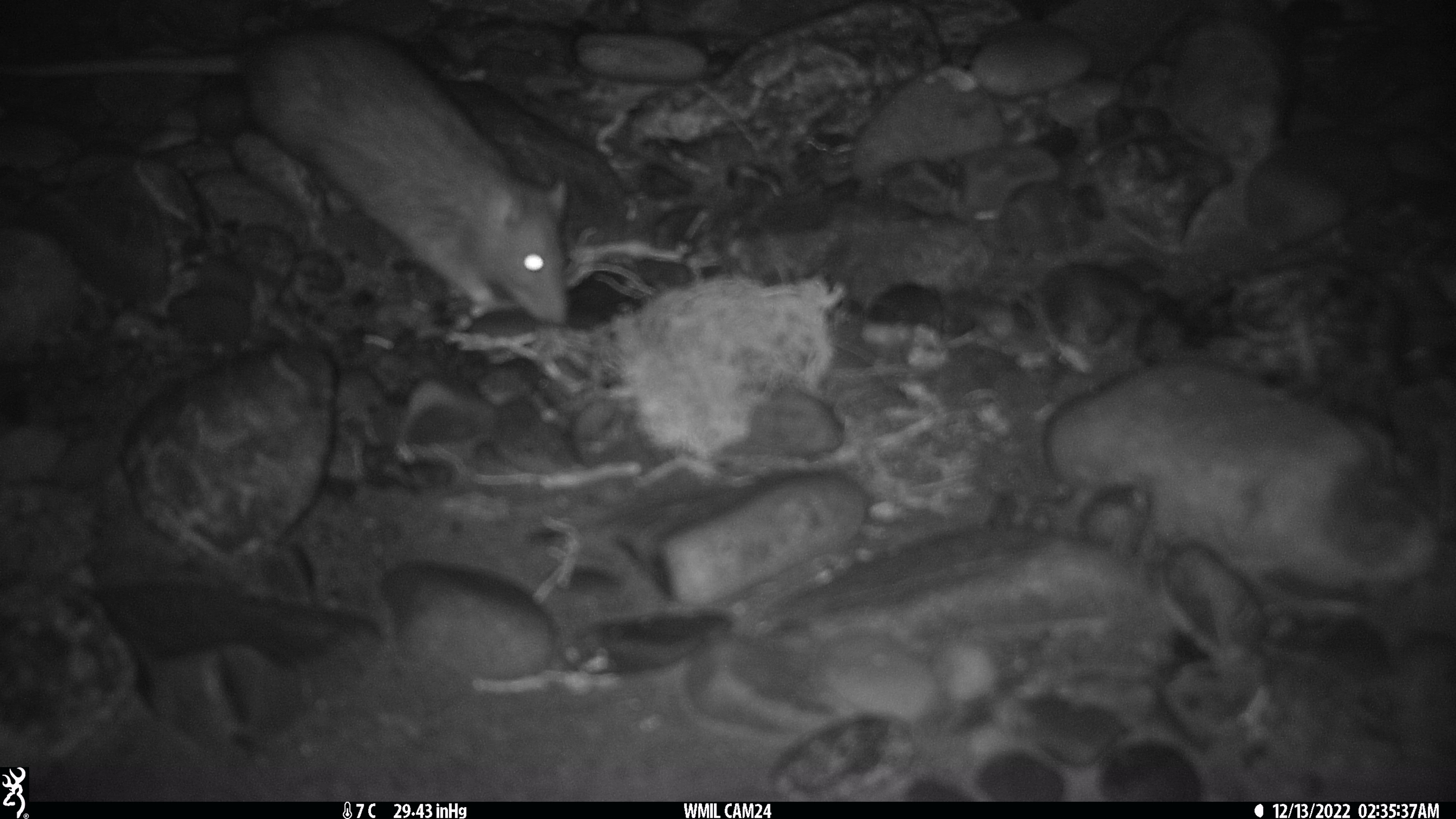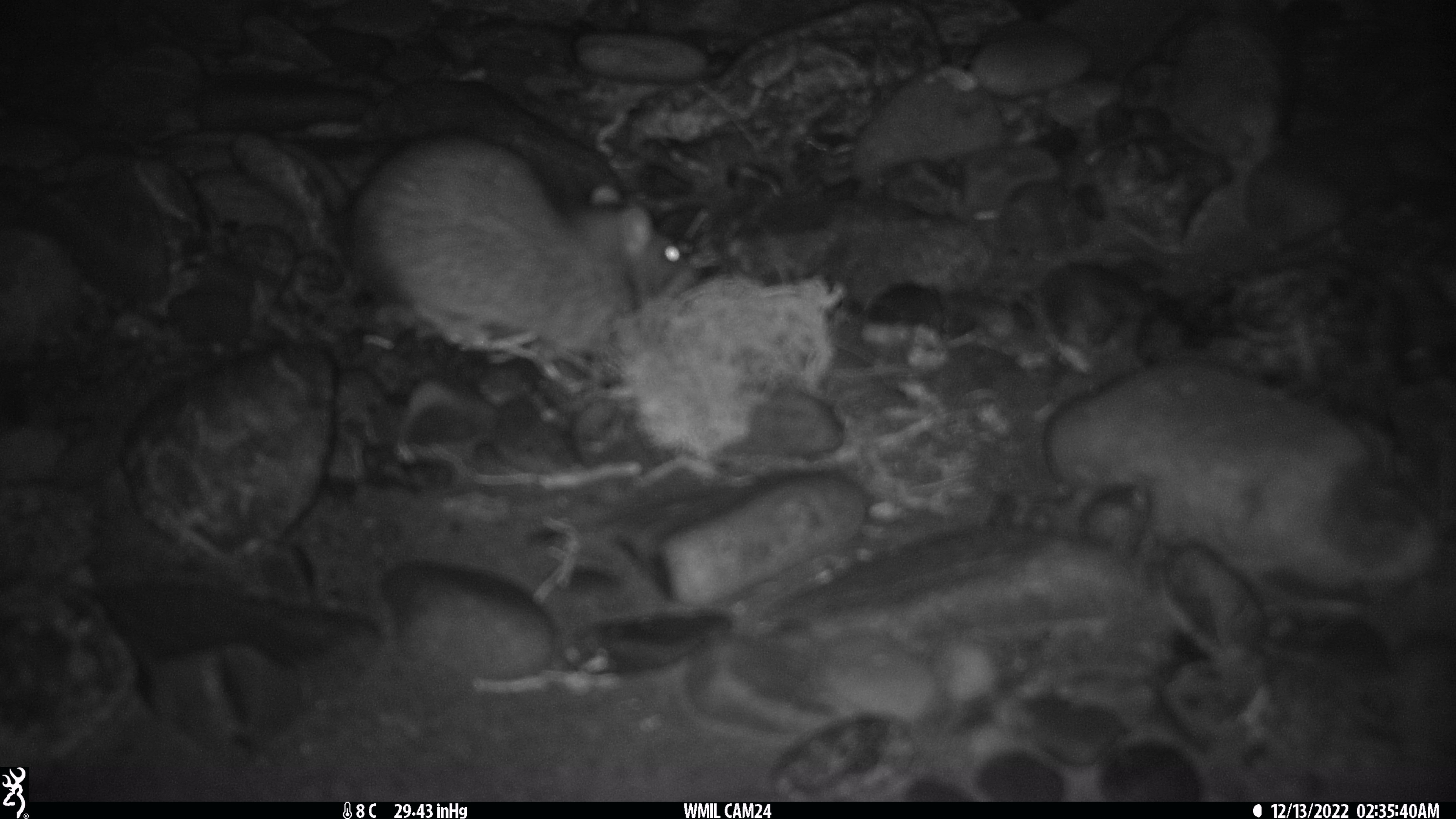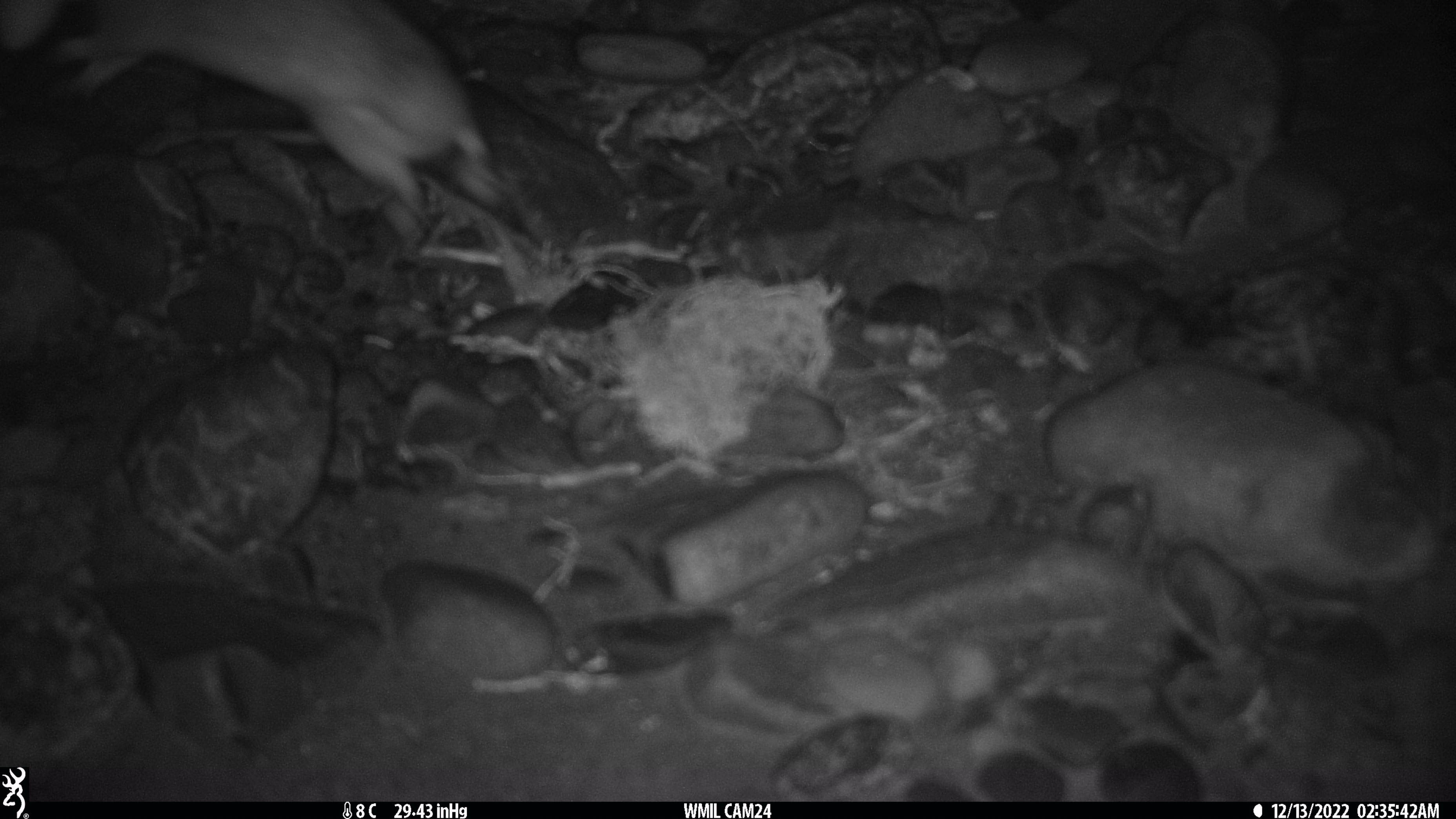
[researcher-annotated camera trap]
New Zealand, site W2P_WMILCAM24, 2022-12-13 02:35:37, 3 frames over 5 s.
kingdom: Animalia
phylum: Chordata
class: Mammalia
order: Rodentia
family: Muridae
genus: Rattus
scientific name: Rattus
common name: rat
Rat (Rattus).